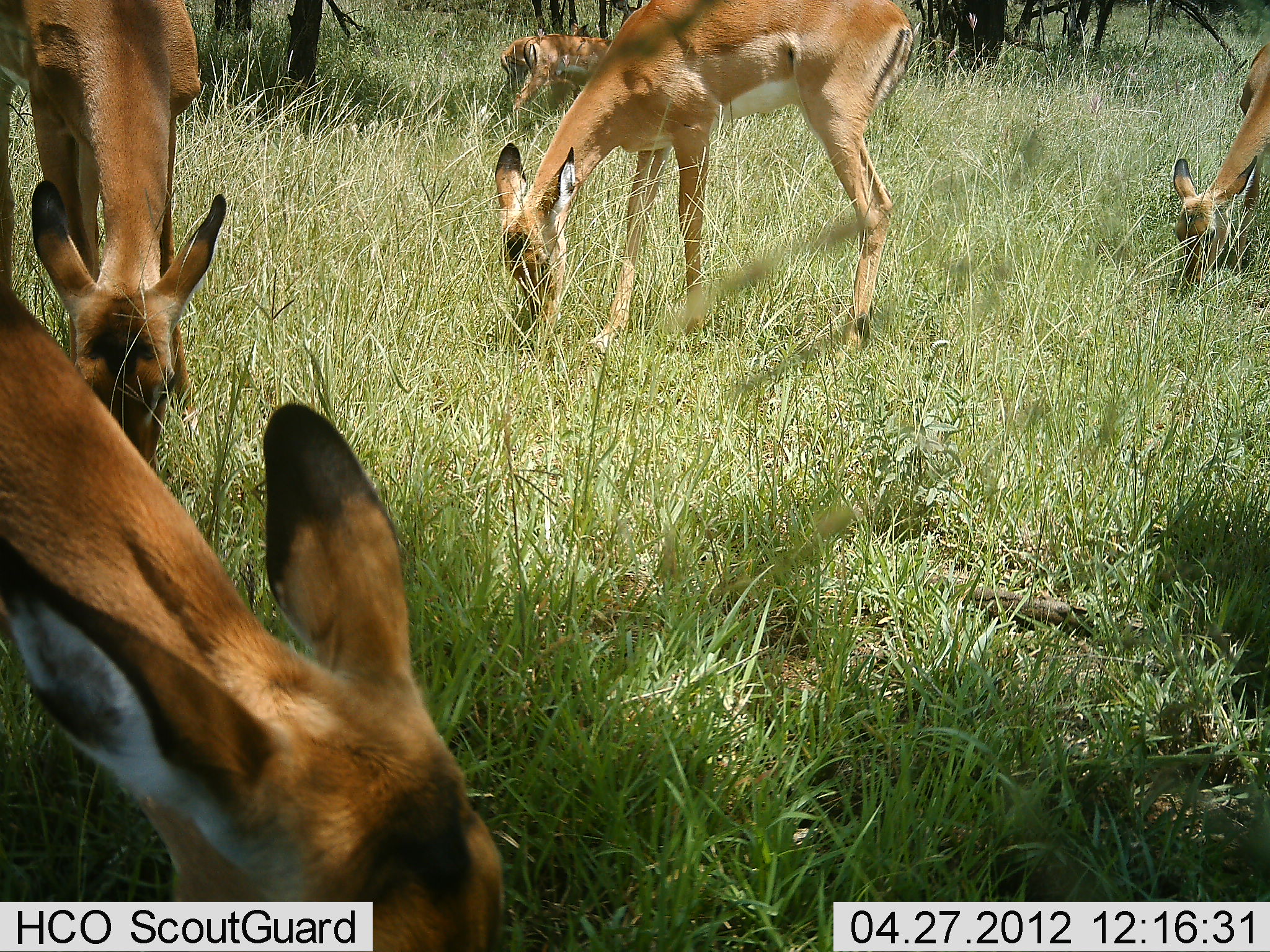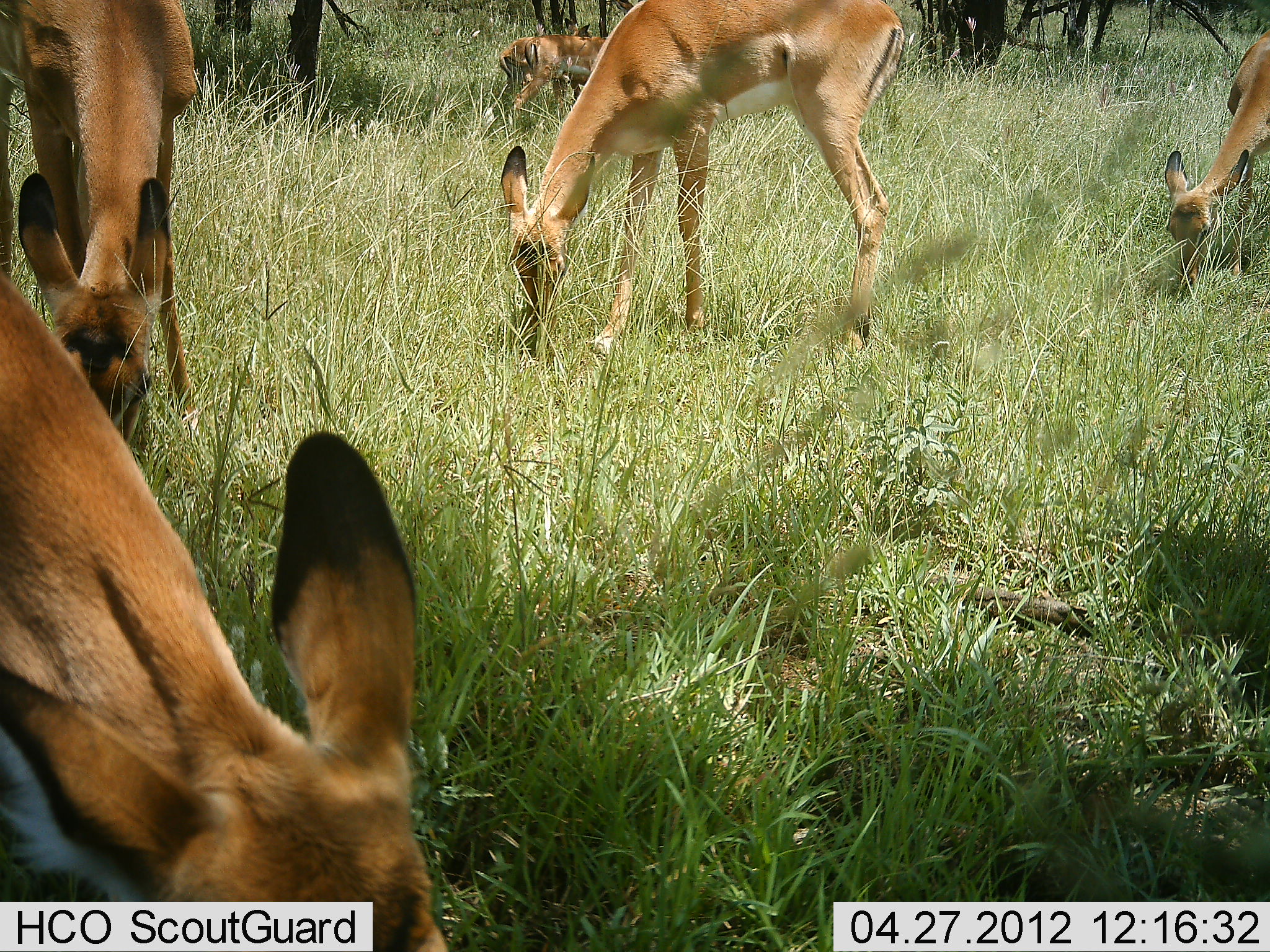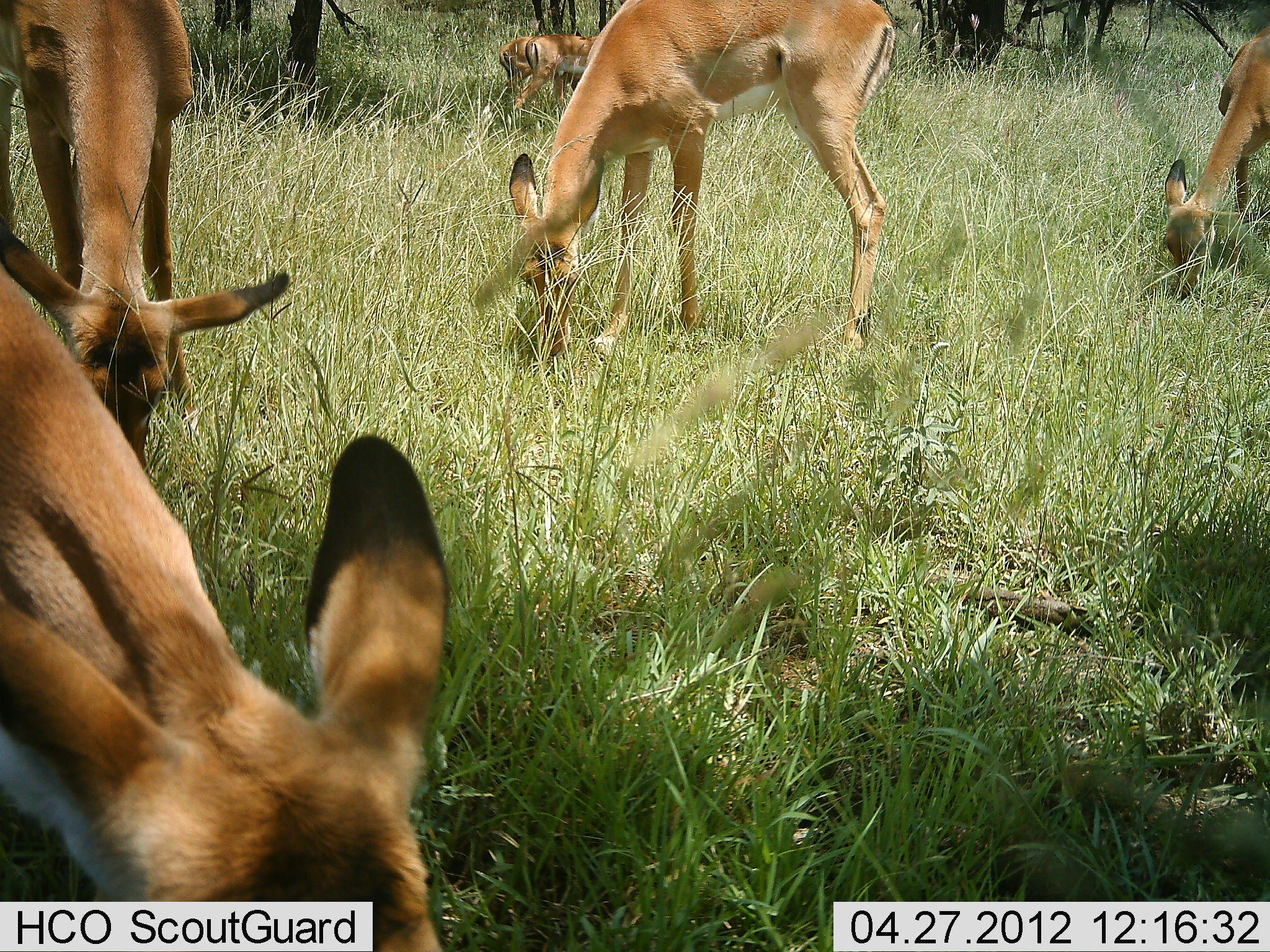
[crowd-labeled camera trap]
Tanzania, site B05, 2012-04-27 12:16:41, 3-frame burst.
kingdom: Animalia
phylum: Chordata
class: Mammalia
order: Artiodactyla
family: Bovidae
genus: Aepyceros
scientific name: Aepyceros melampus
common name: impala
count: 5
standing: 19%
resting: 0%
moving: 4%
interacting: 4%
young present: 8%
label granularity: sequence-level